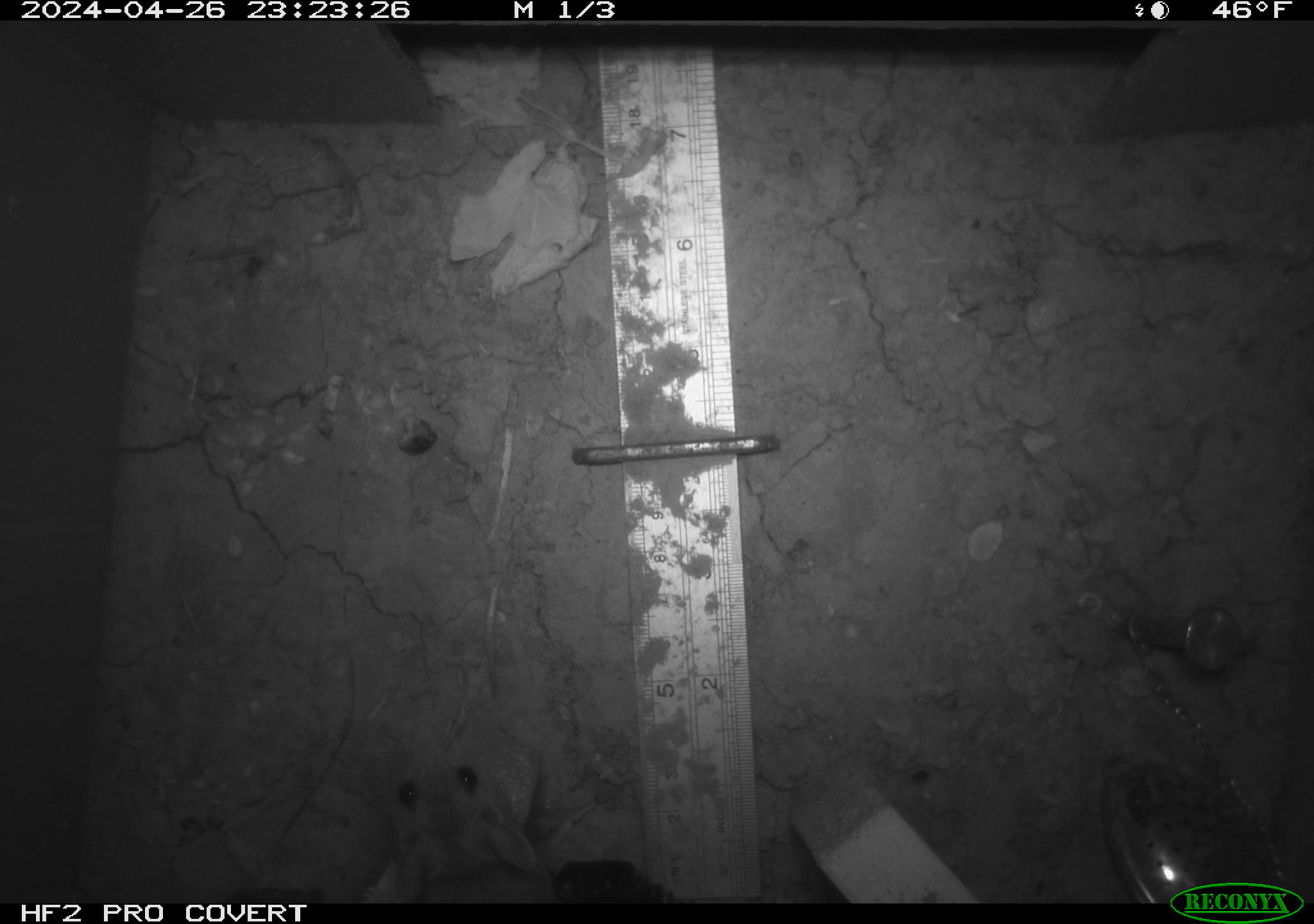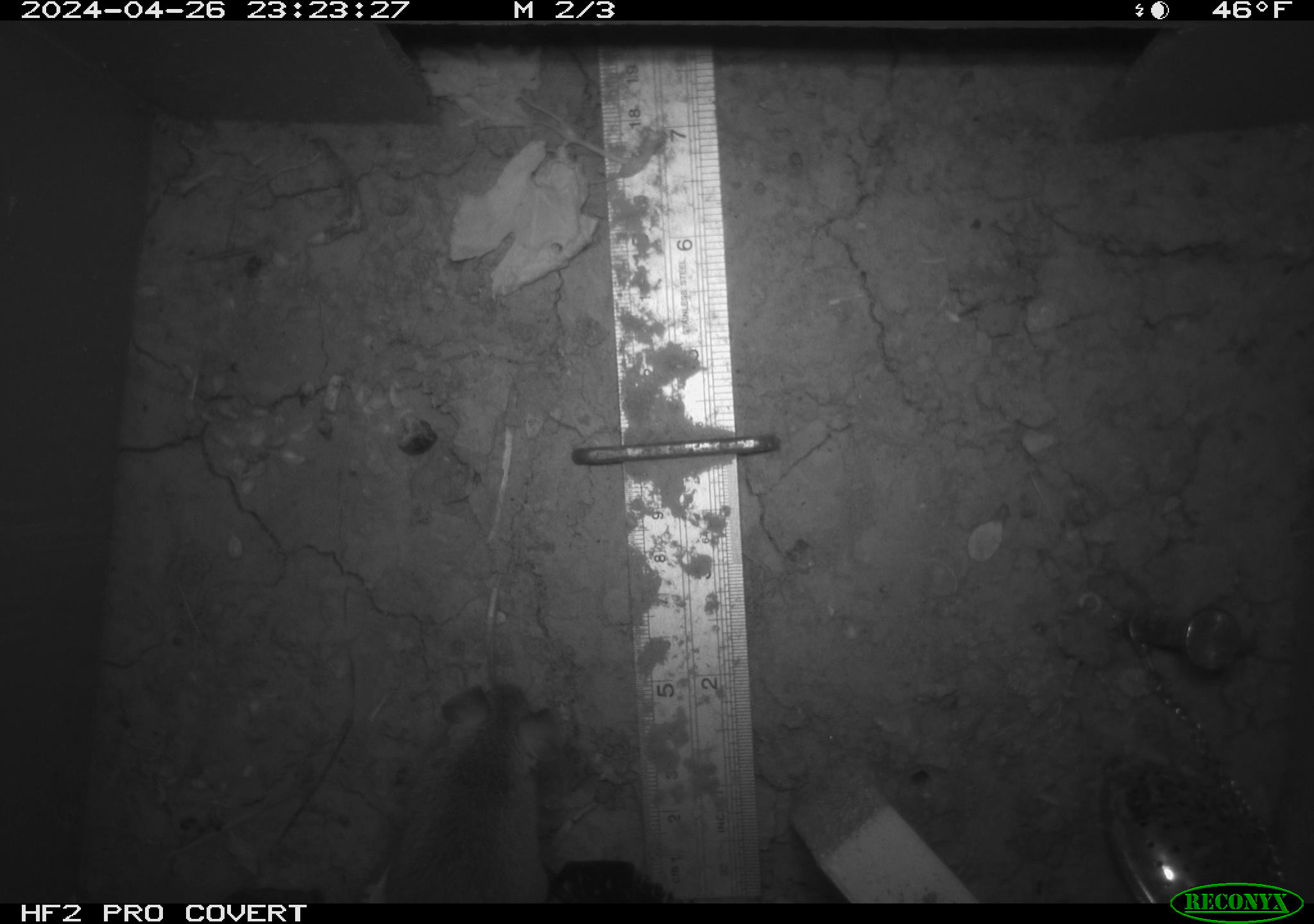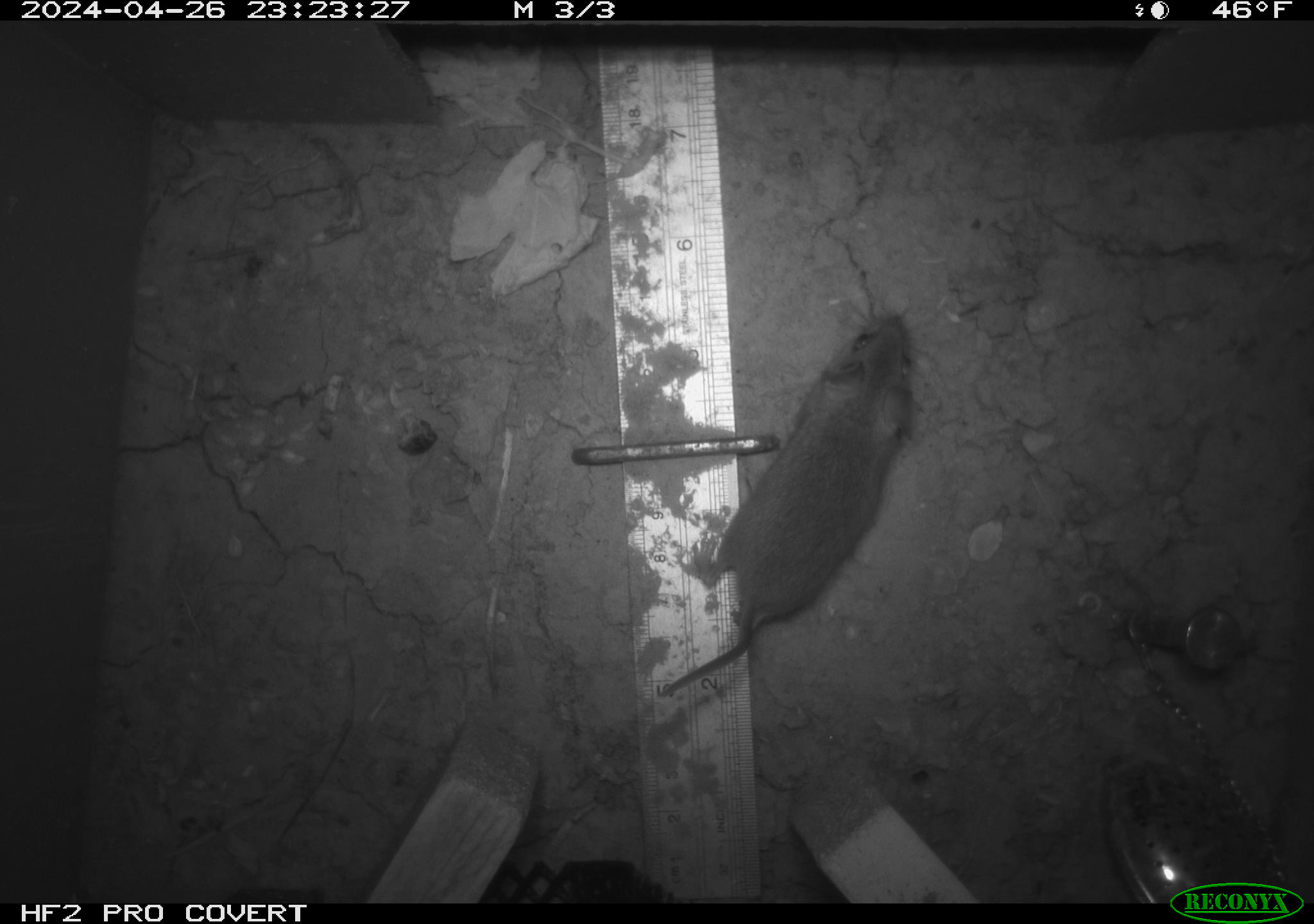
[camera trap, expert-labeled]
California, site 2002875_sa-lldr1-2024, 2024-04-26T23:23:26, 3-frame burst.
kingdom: Animalia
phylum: Chordata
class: Mammalia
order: Rodentia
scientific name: Rodentia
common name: mouse species